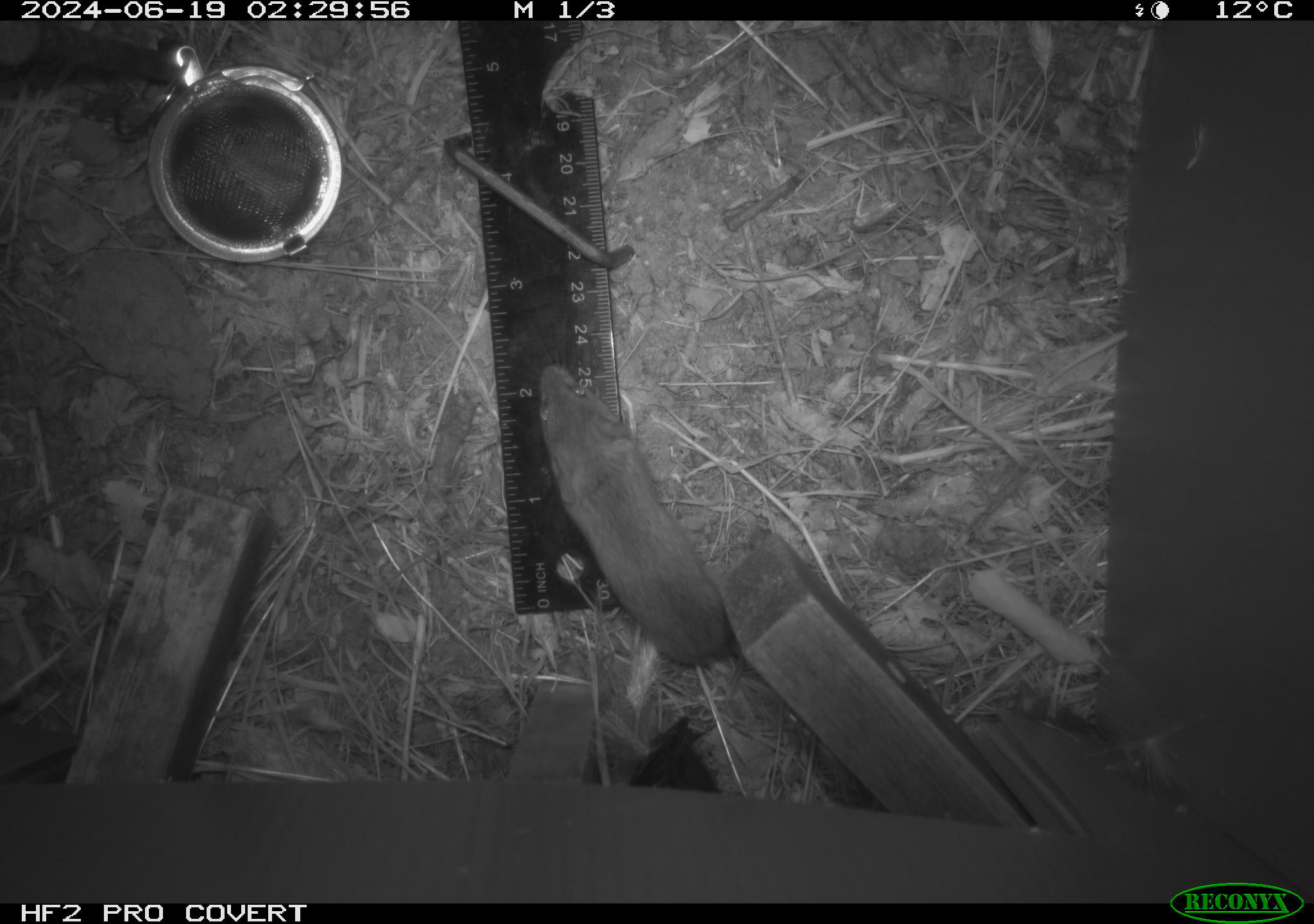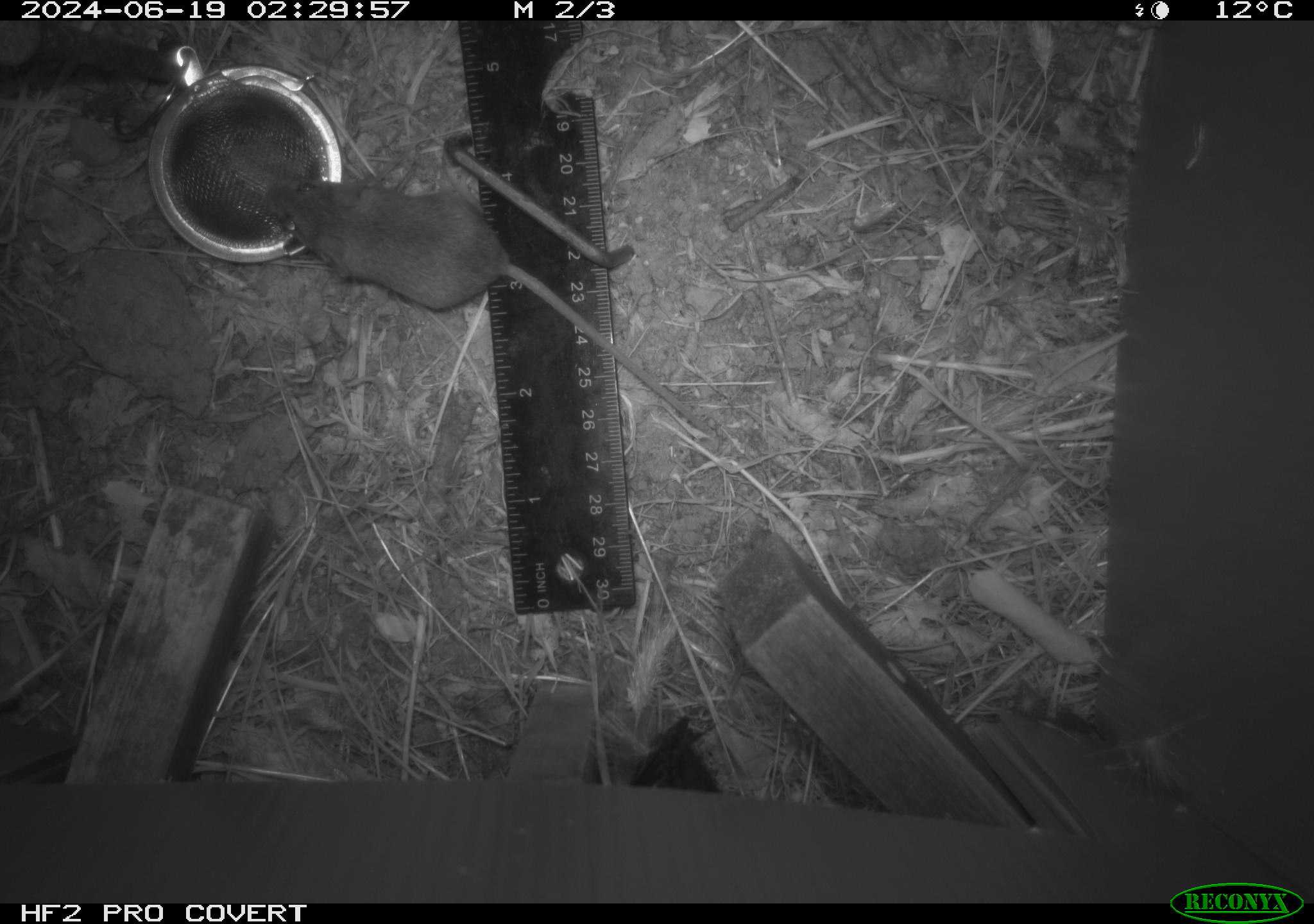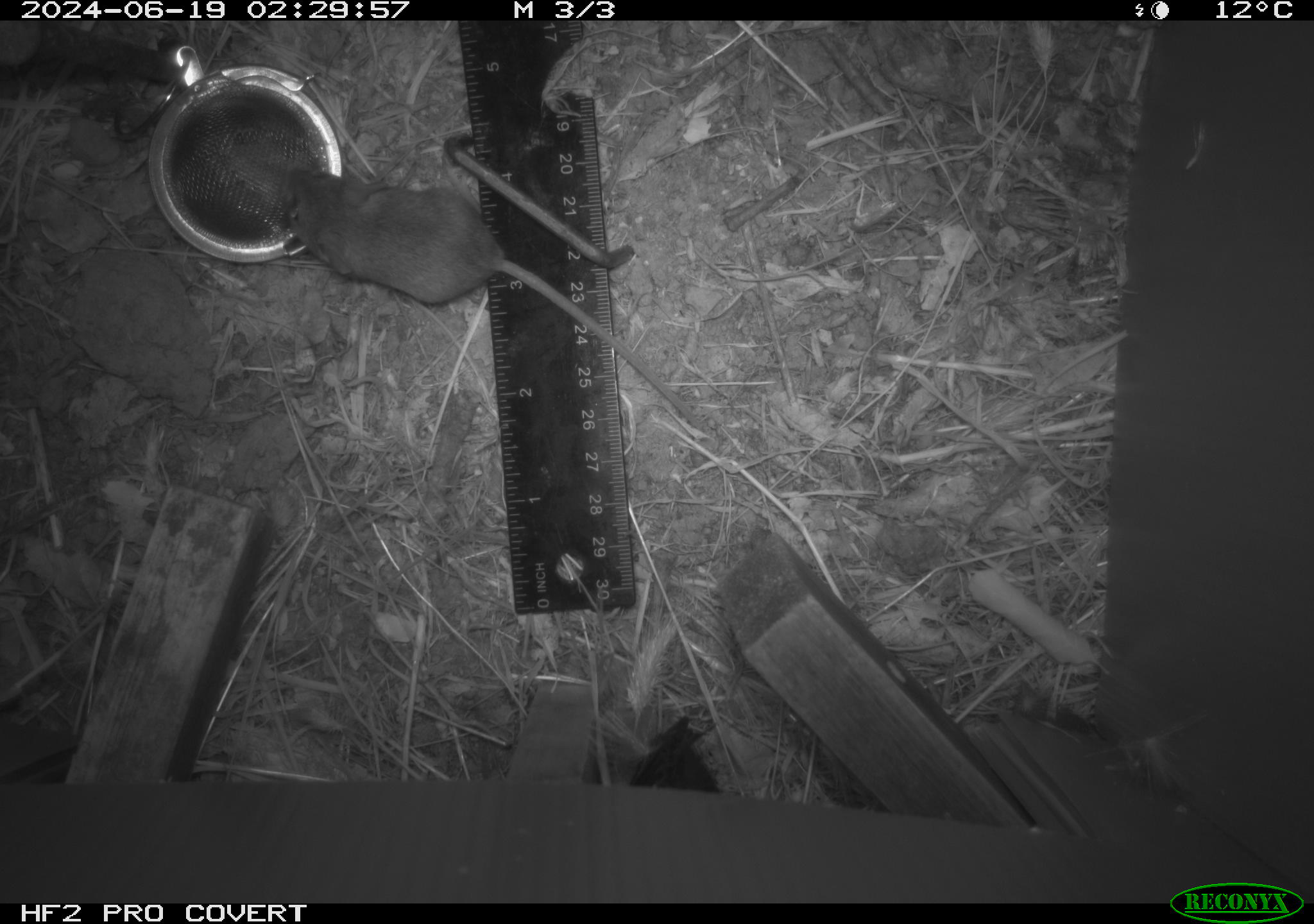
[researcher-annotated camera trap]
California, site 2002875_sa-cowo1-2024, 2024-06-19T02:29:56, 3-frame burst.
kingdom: Animalia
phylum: Chordata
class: Mammalia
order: Rodentia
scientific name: Rodentia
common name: mouse species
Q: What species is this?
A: Mouse species (Rodentia).